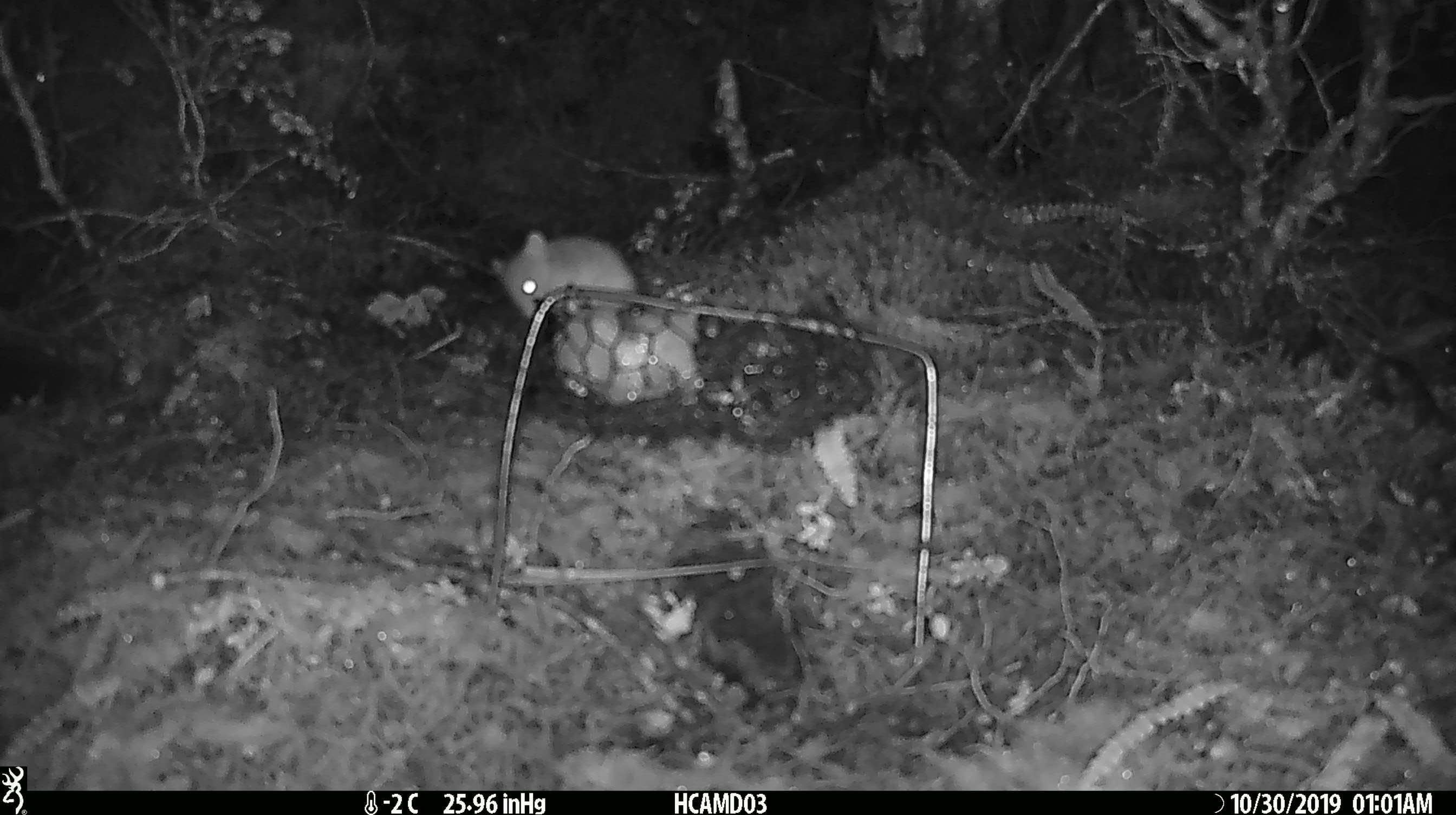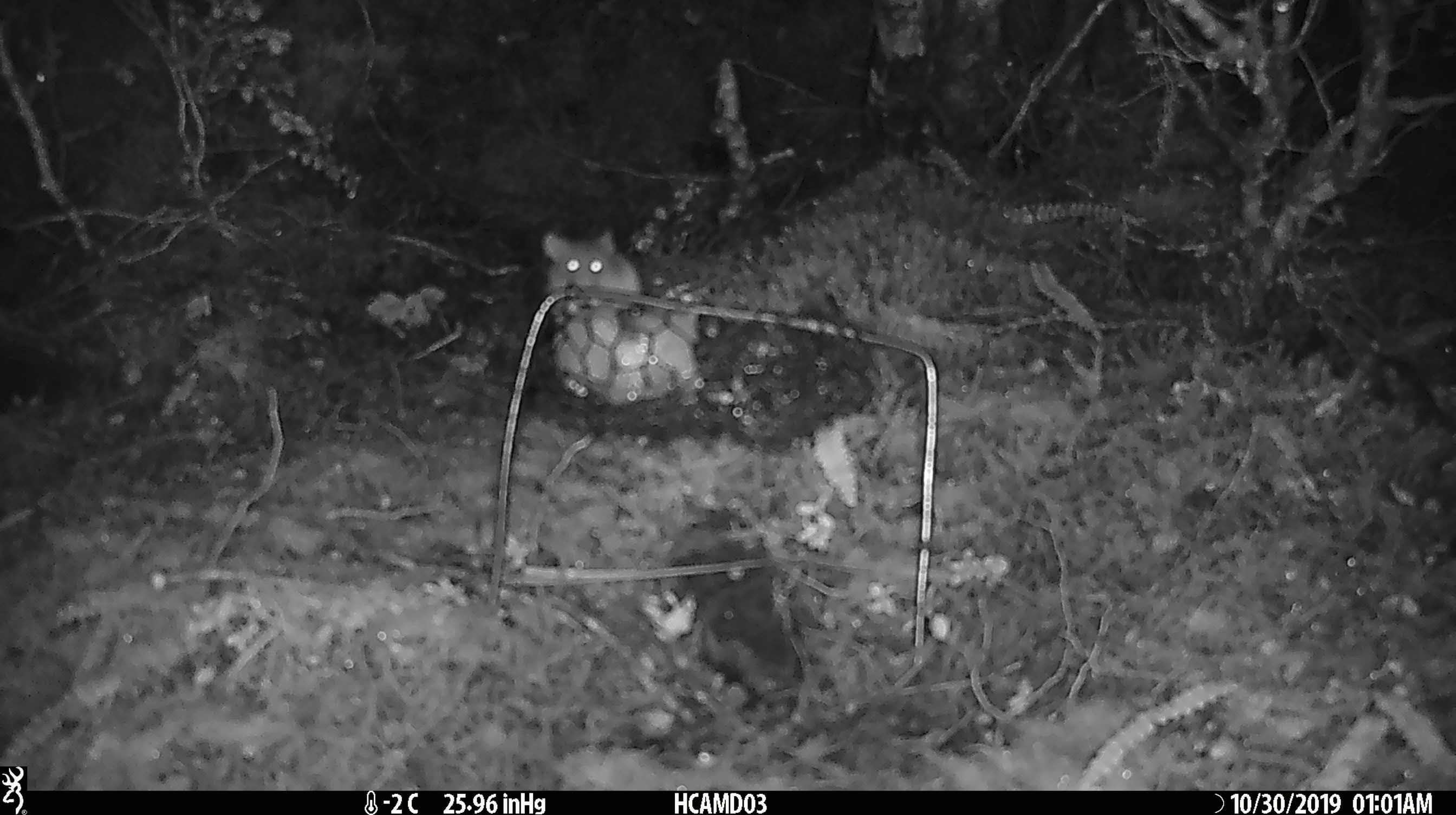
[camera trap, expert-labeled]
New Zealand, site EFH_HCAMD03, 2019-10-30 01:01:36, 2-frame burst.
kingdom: Animalia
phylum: Chordata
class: Mammalia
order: Rodentia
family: Muridae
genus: Mus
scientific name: Mus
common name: mouse